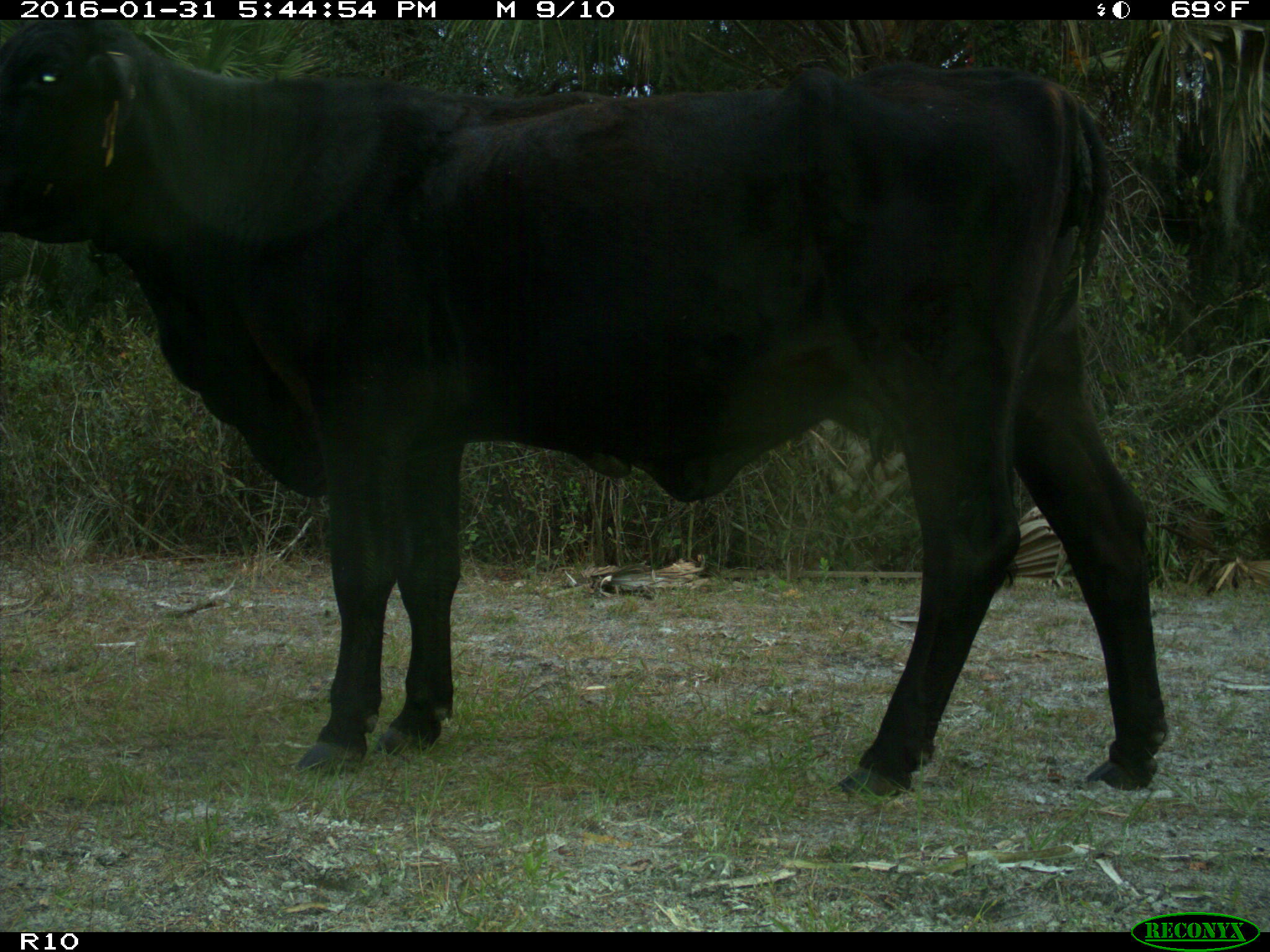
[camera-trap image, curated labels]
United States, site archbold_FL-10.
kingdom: Animalia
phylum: Chordata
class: Mammalia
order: Artiodactyla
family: Bovidae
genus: Bos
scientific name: Bos taurus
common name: domestic cow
Bos taurus (domestic cow).